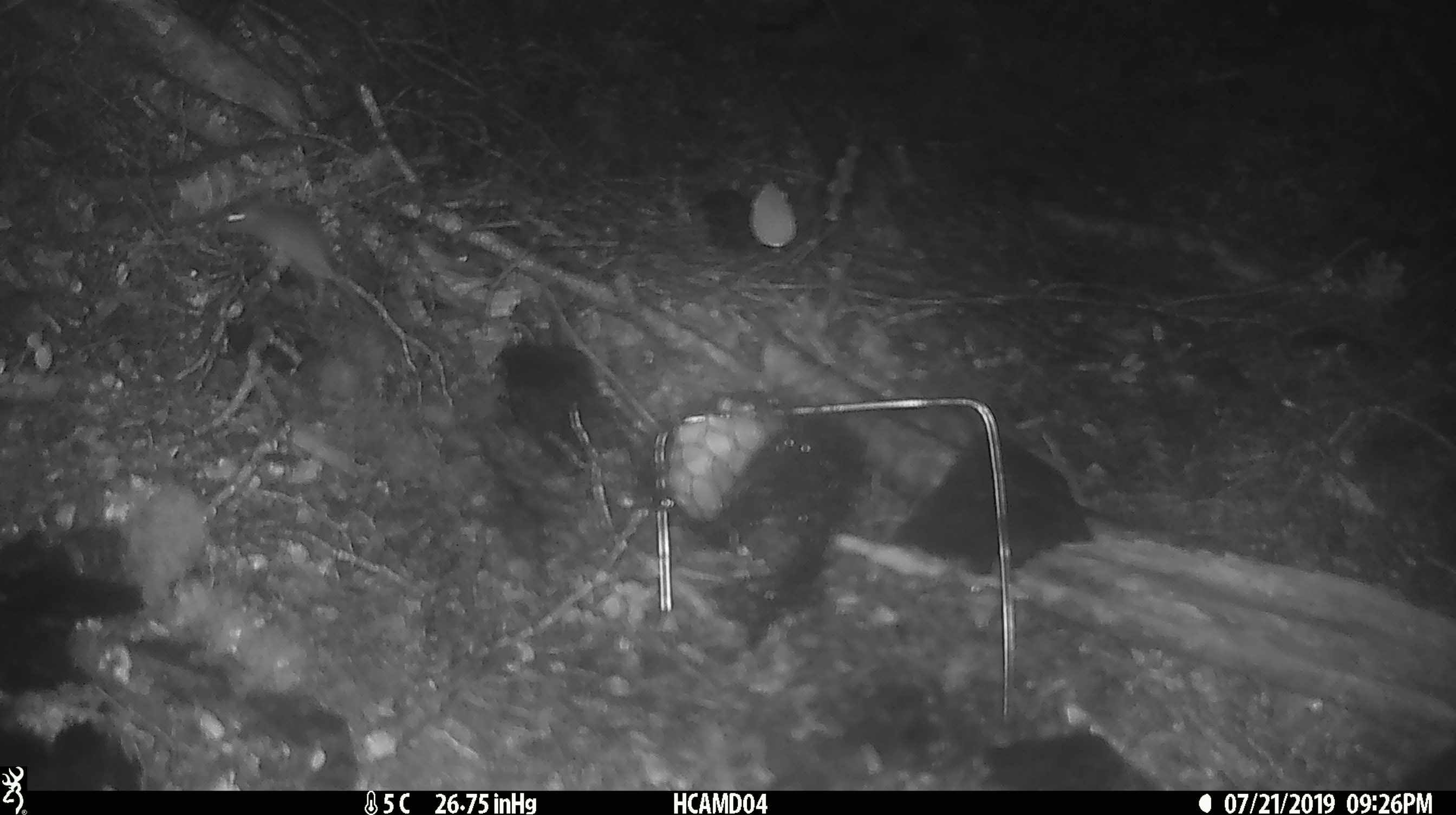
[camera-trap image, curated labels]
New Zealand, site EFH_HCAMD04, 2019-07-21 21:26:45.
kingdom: Animalia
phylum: Chordata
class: Mammalia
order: Rodentia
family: Muridae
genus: Mus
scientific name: Mus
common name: mouse